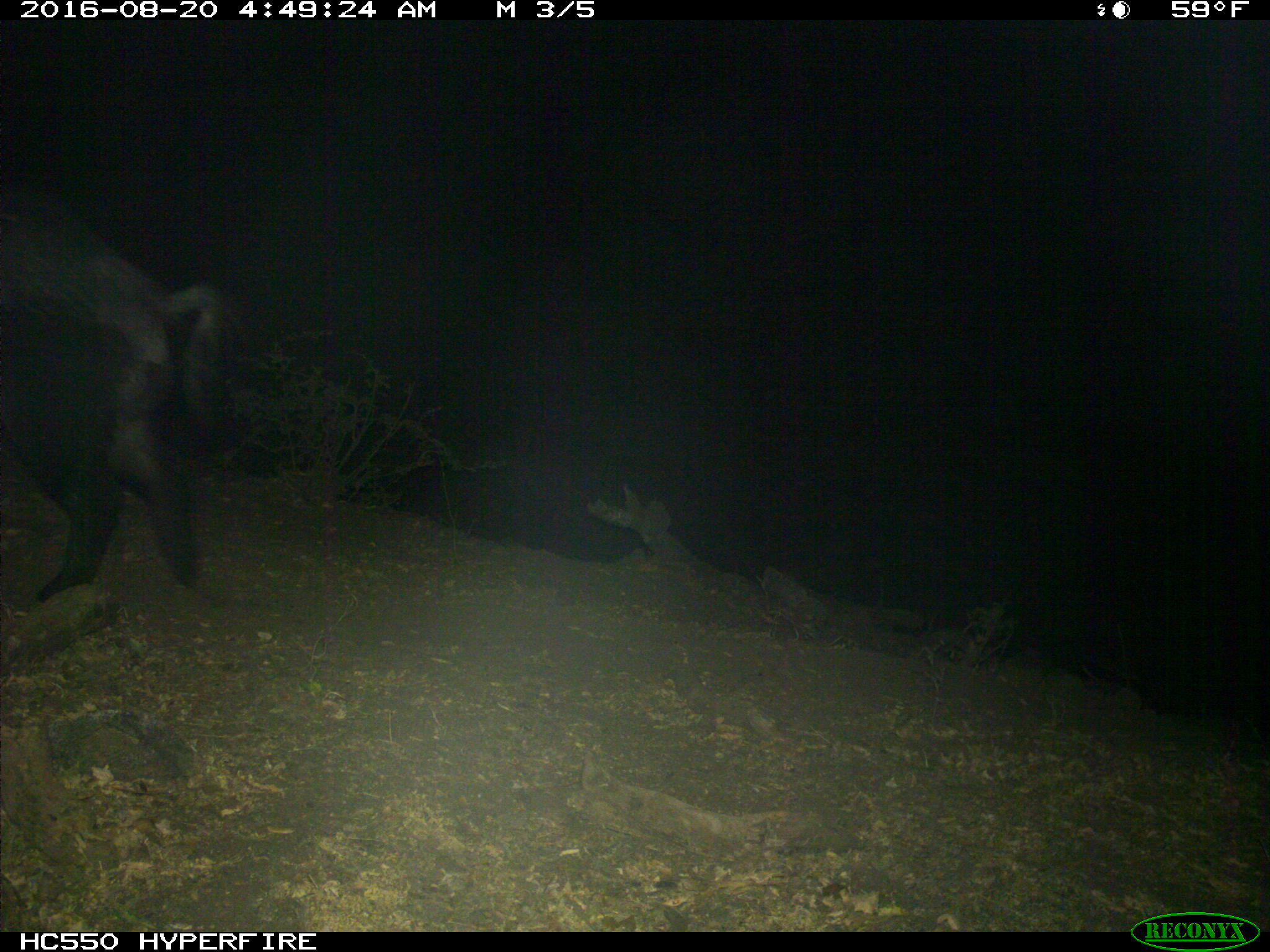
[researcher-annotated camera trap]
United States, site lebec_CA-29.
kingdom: Animalia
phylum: Chordata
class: Mammalia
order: Artiodactyla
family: Suidae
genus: Sus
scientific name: Sus scrofa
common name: wild boar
Sus scrofa (wild boar).